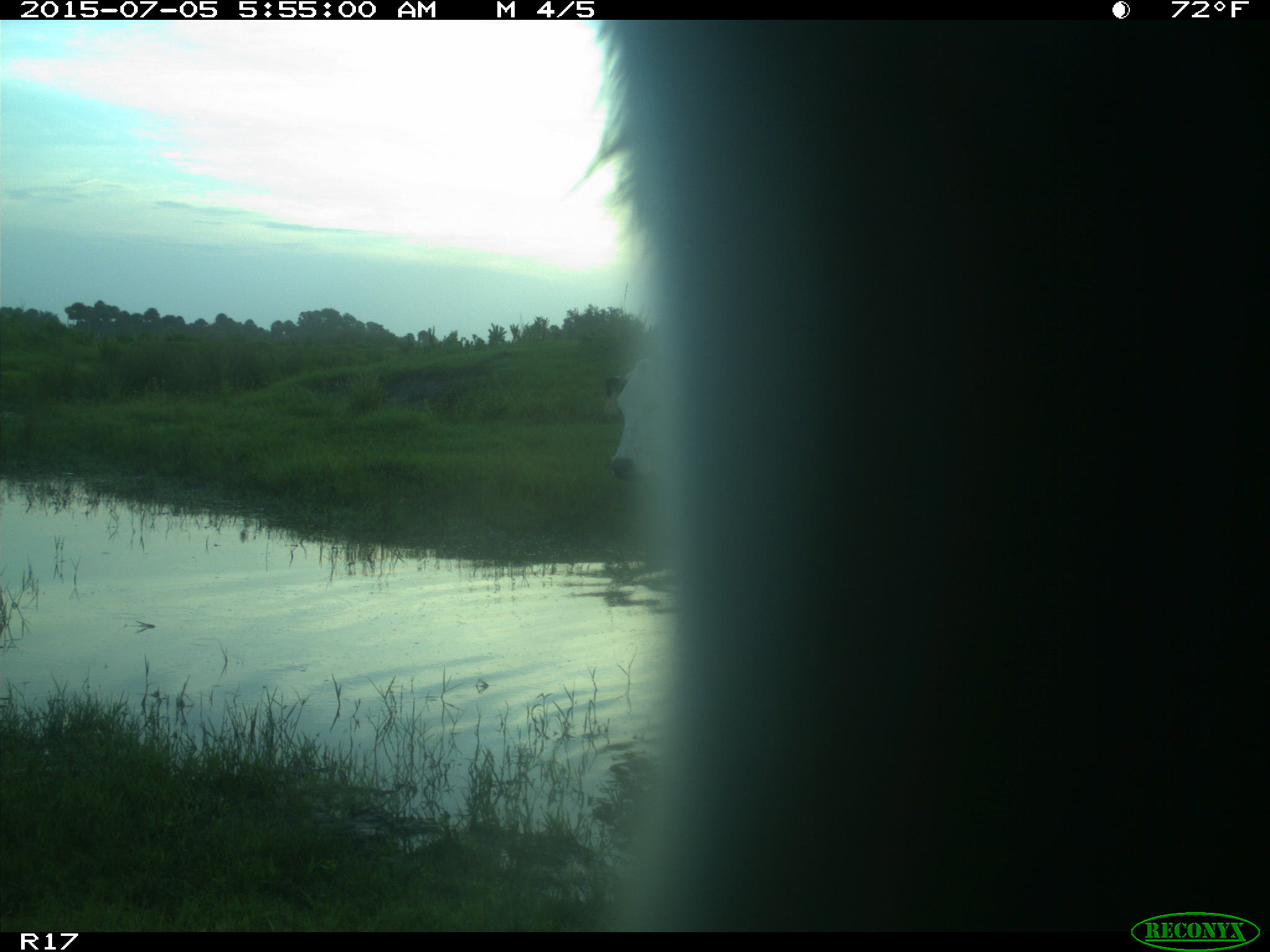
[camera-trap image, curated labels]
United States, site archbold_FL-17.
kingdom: Animalia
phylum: Chordata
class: Mammalia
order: Artiodactyla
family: Bovidae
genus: Bos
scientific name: Bos taurus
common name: domestic cow